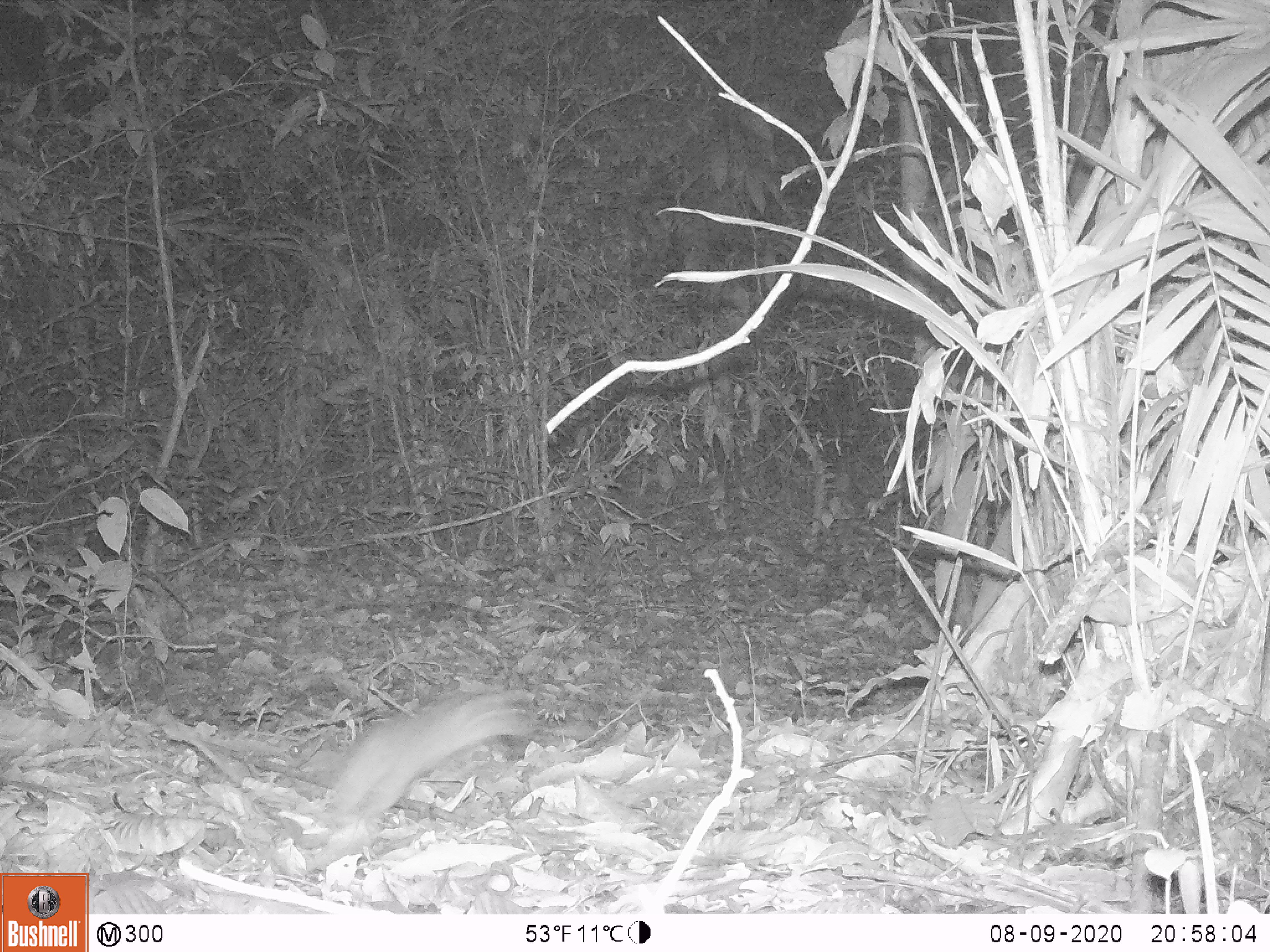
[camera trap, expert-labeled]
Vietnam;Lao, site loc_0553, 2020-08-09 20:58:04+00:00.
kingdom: Animalia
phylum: Chordata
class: Mammalia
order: Rodentia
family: Muridae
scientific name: Muridae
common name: old-world mice and rats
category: unidentified murid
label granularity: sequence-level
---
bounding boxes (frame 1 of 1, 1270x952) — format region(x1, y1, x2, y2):
unidentified murid: region(309, 686, 541, 849)